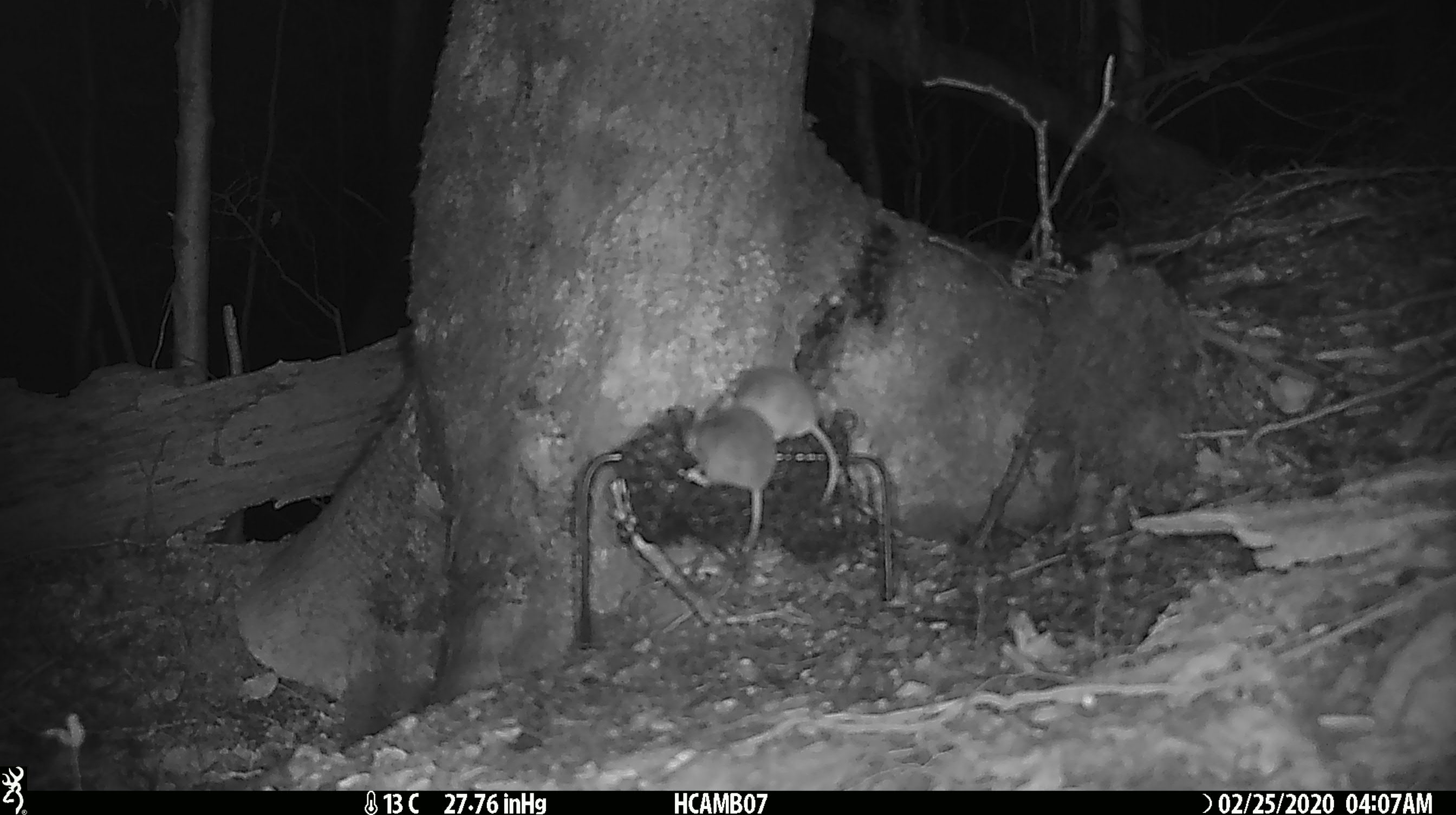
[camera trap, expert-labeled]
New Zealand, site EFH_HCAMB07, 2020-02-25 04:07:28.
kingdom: Animalia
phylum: Chordata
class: Mammalia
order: Rodentia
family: Muridae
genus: Mus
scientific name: Mus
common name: mouse